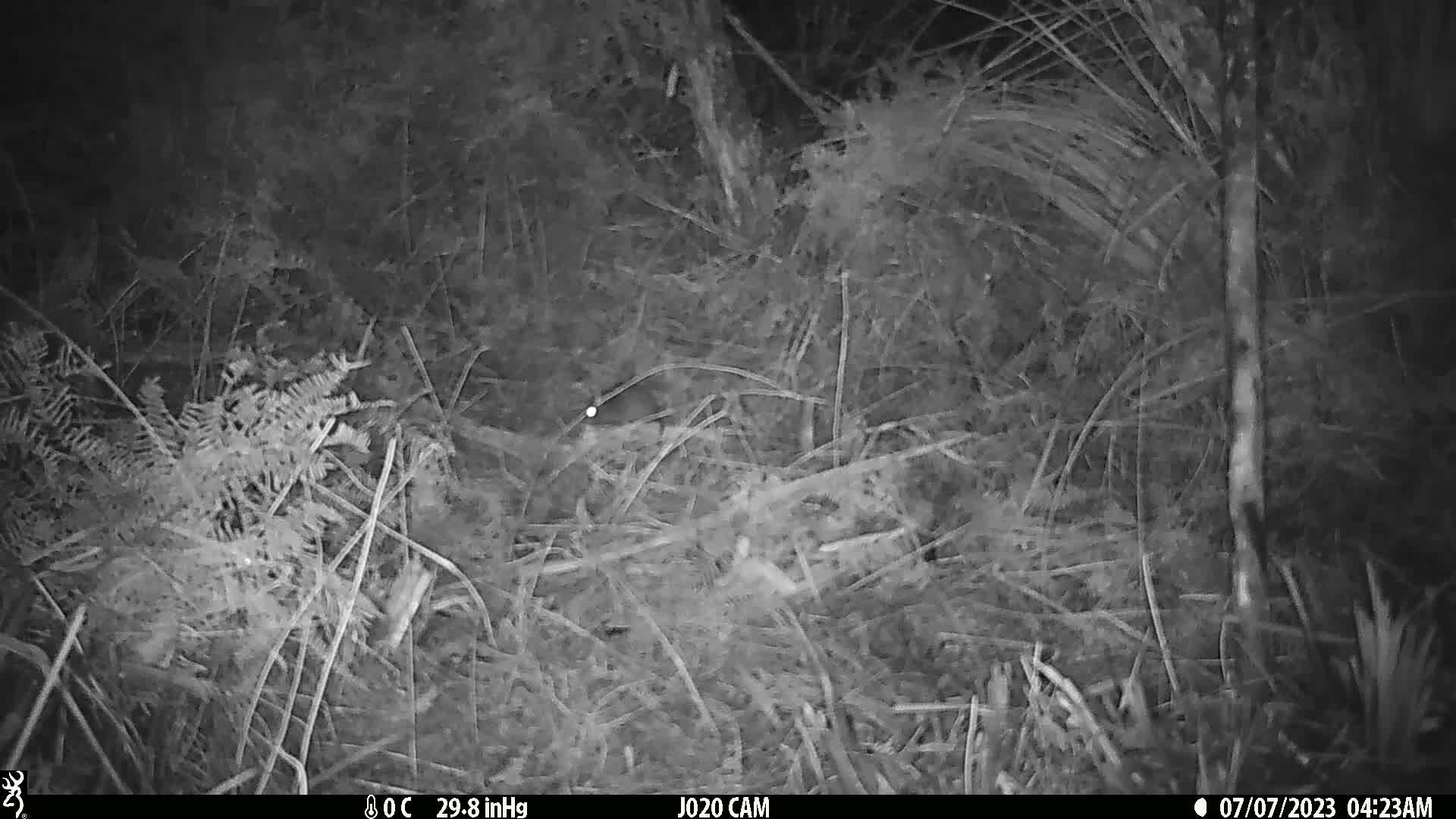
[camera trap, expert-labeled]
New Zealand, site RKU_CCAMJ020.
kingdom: Animalia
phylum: Chordata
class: Mammalia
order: Rodentia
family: Muridae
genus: Rattus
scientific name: Rattus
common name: rat